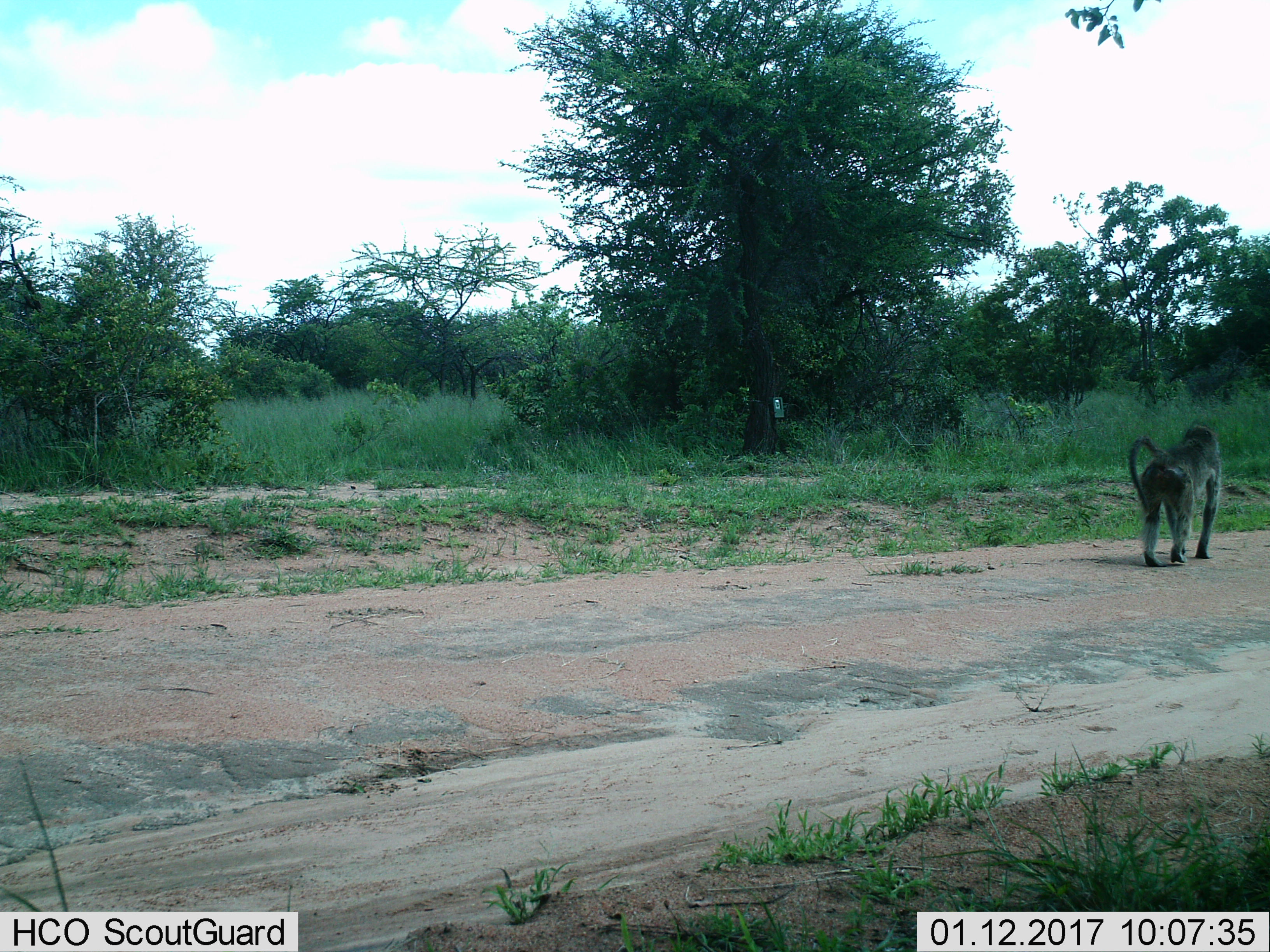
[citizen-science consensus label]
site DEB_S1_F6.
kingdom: Animalia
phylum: Chordata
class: Mammalia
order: Primates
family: Cercopithecidae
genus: Papio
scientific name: Papio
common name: baboon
Baboon (Papio), count 1. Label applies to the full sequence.